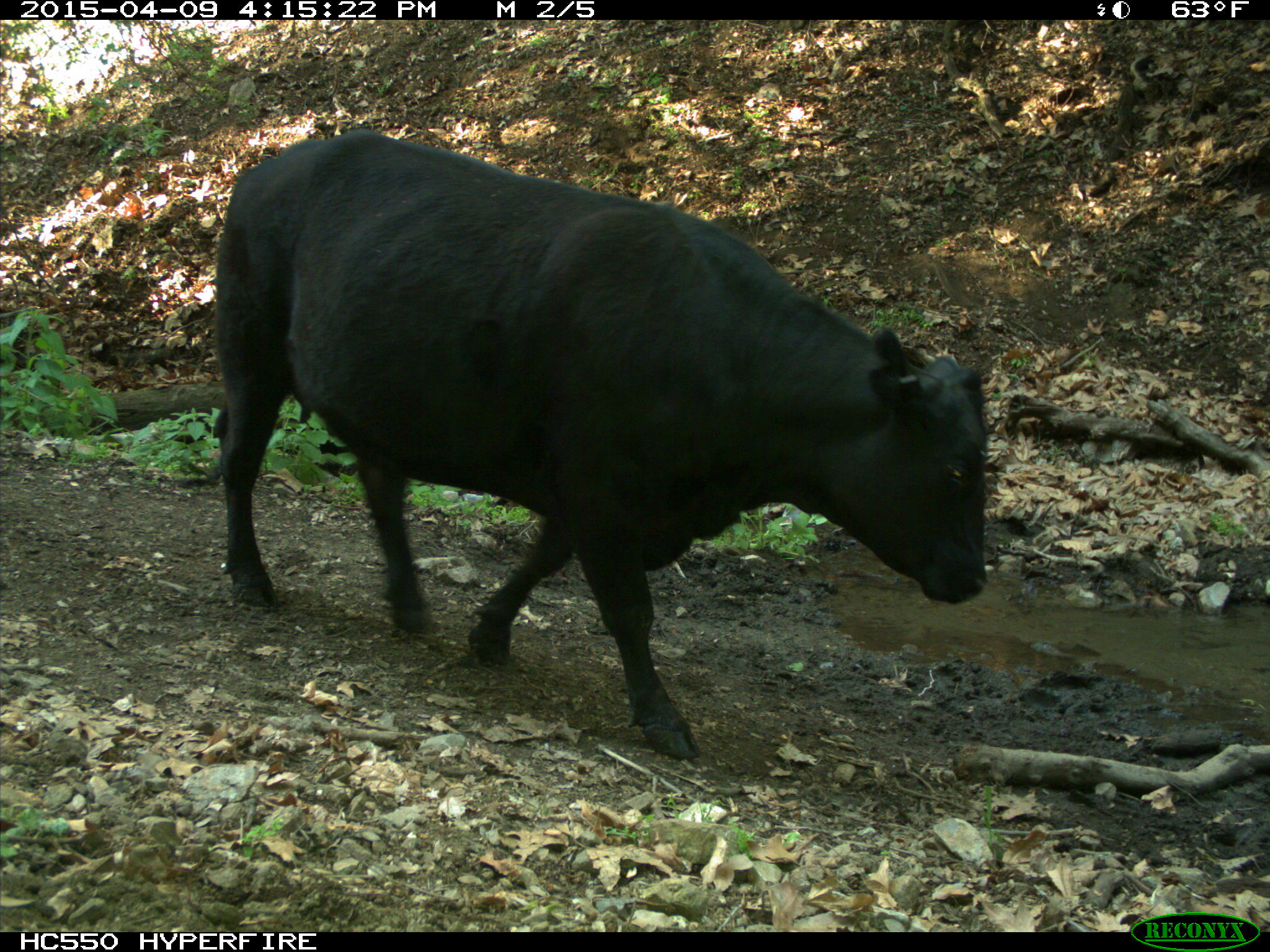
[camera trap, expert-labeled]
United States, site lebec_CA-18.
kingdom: Animalia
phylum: Chordata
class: Mammalia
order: Artiodactyla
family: Bovidae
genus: Bos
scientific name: Bos taurus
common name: domestic cow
Bos taurus (domestic cow).